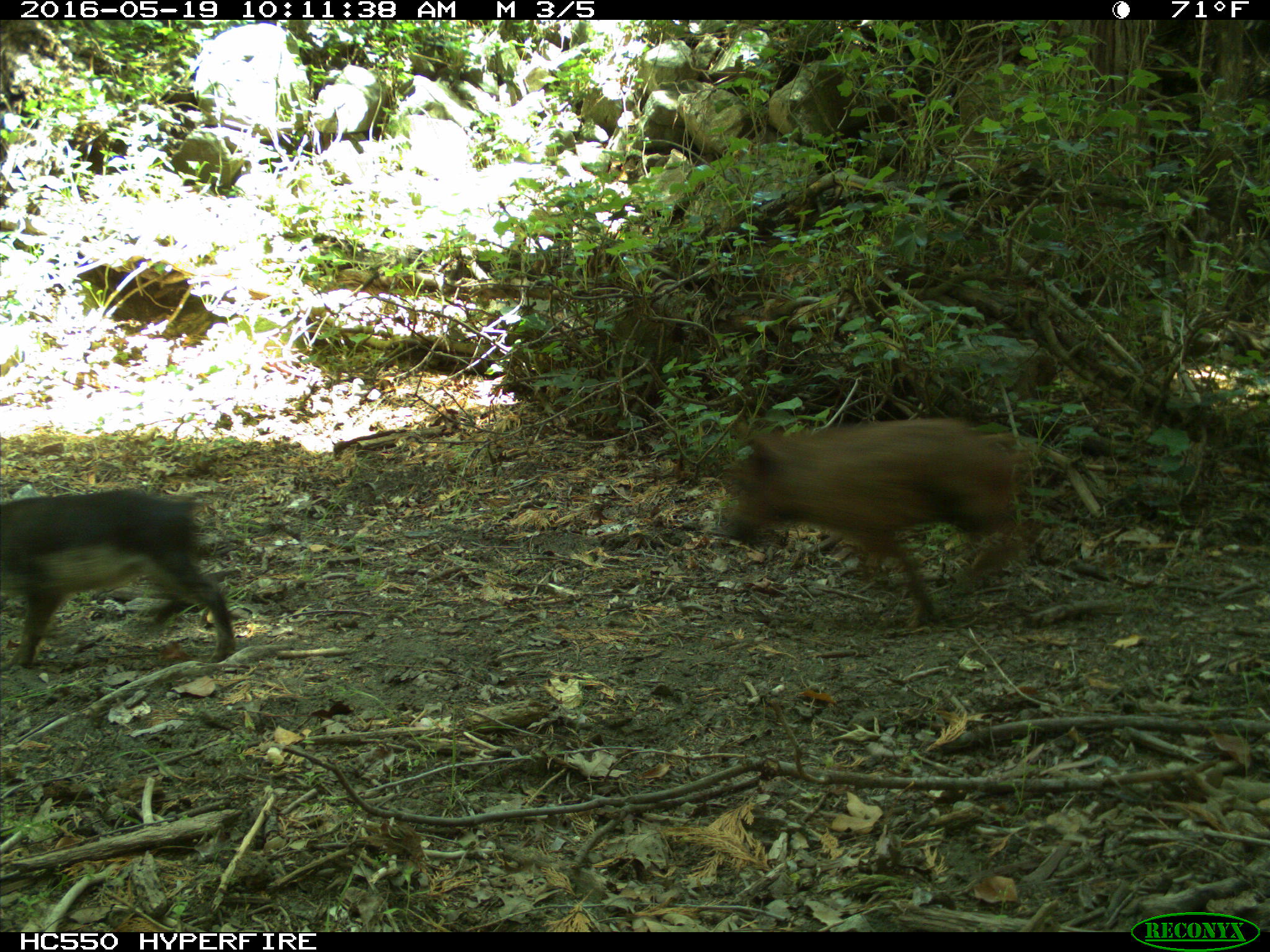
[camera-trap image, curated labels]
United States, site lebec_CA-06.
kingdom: Animalia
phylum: Chordata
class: Mammalia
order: Artiodactyla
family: Suidae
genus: Sus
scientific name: Sus scrofa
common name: wild boar